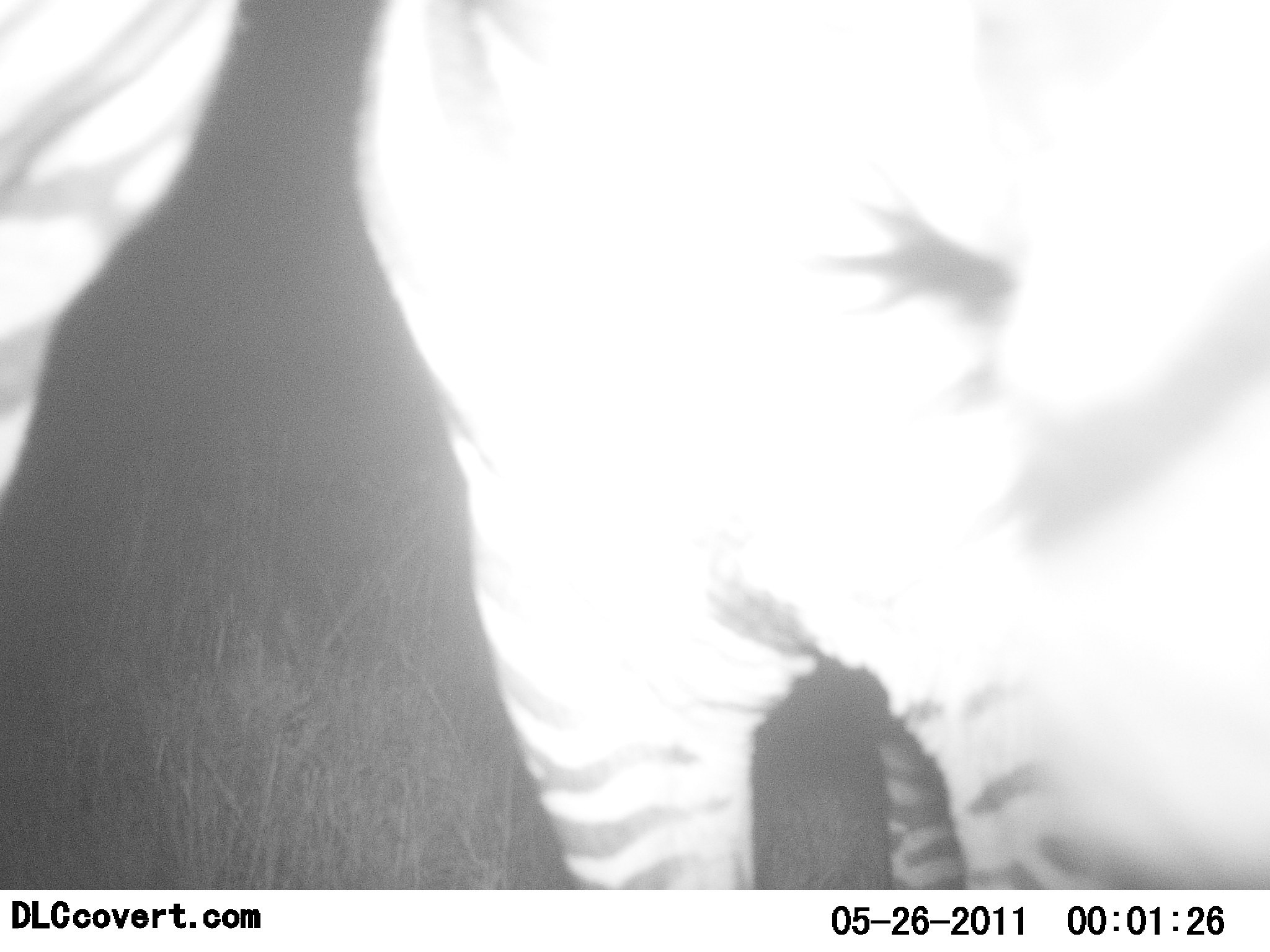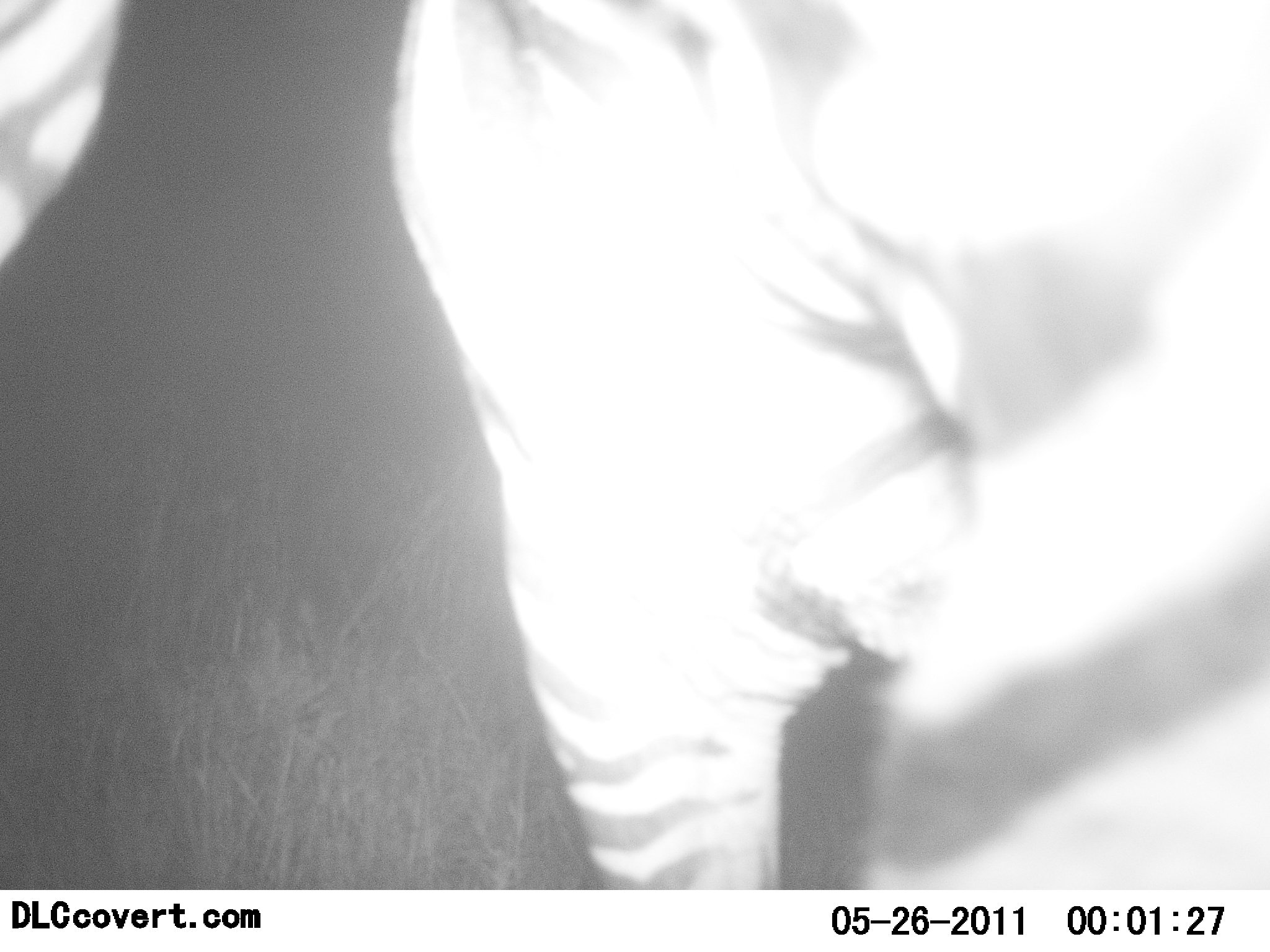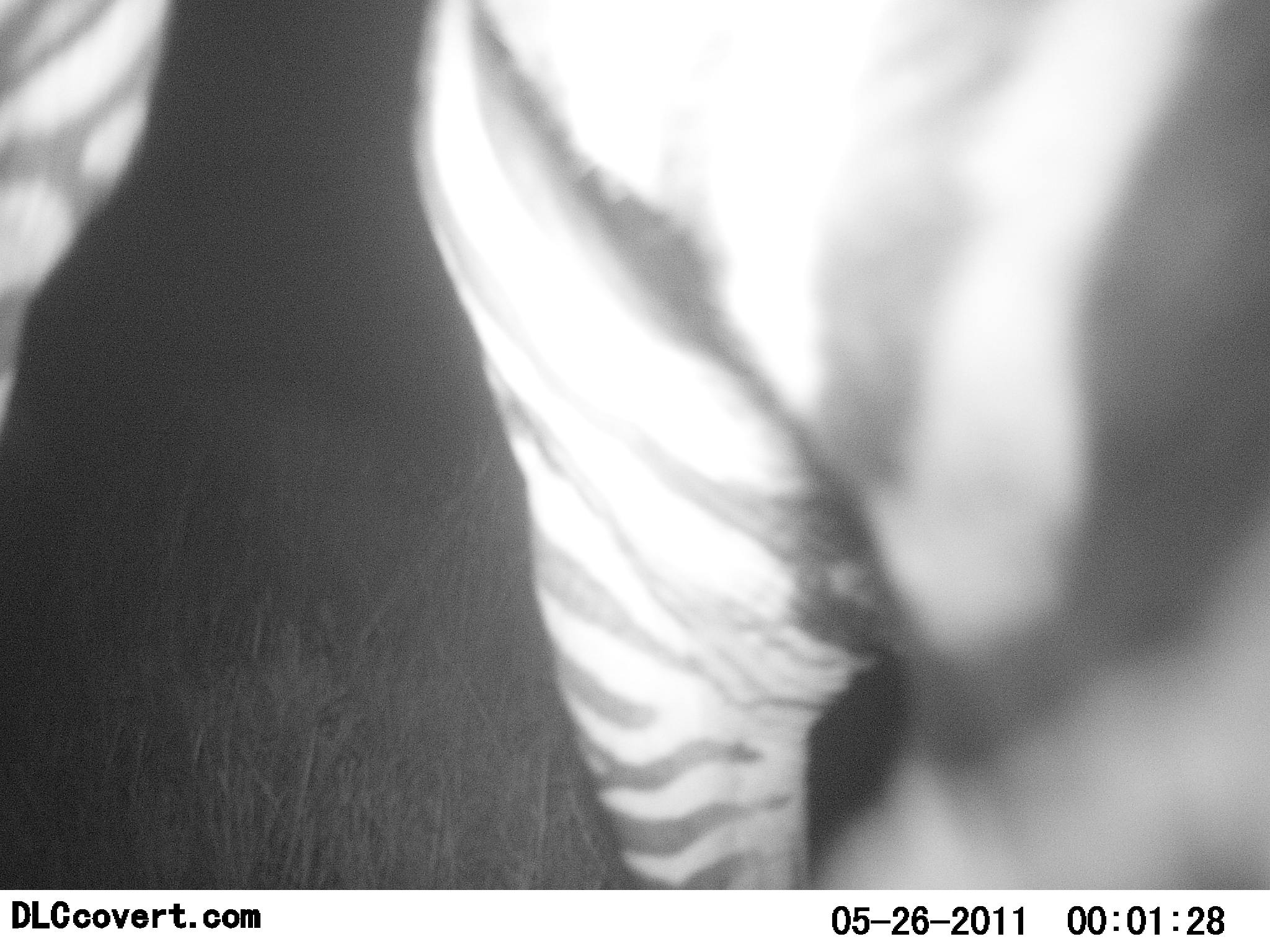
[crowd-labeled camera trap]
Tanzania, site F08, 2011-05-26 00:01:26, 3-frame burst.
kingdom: Animalia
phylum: Chordata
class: Mammalia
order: Perissodactyla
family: Equidae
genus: Equus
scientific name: Equus quagga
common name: plains zebra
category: zebra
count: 2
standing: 100%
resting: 0%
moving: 10%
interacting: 0%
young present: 0%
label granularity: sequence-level